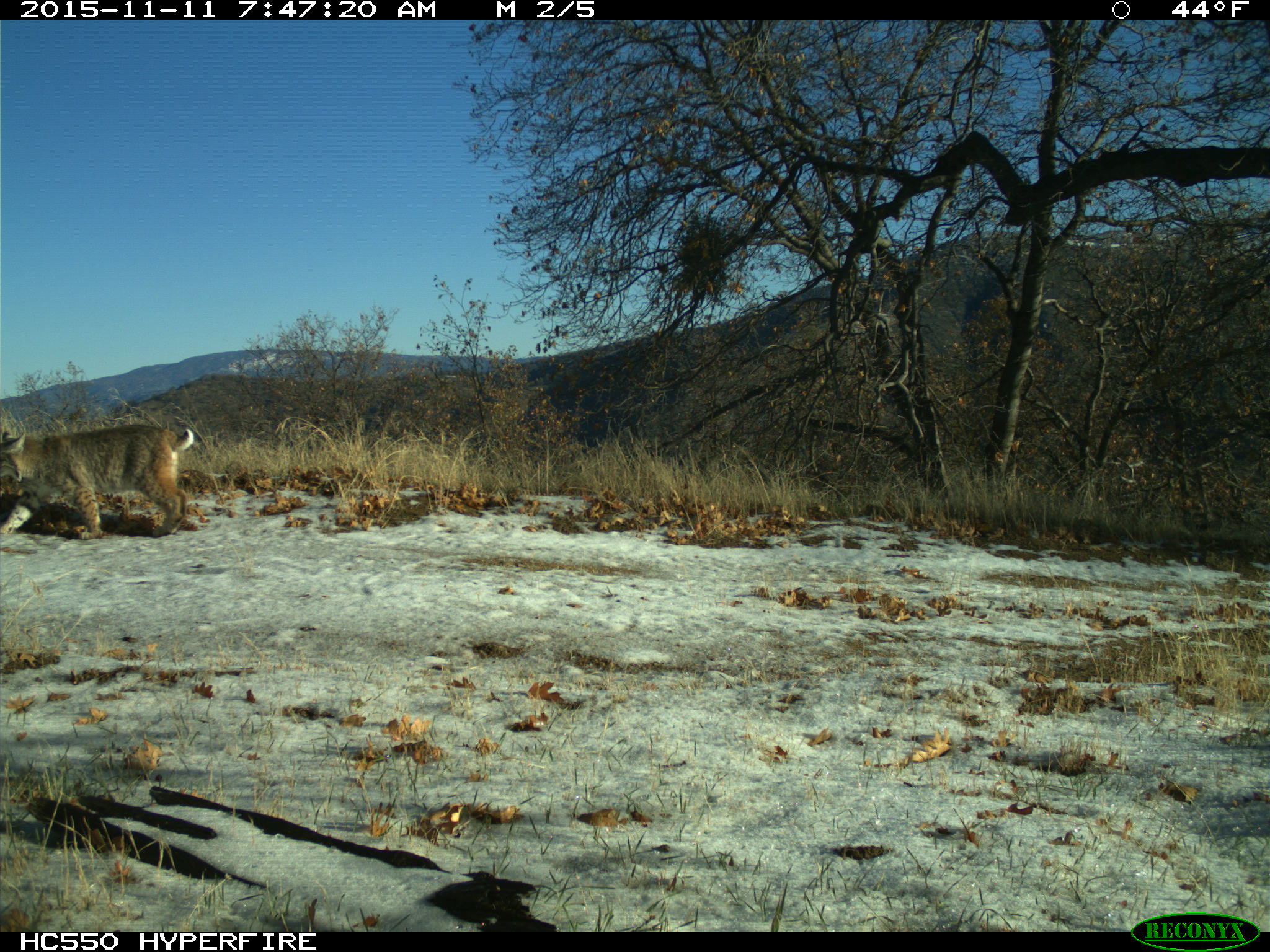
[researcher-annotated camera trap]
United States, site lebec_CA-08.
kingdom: Animalia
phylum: Chordata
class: Mammalia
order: Carnivora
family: Felidae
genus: Lynx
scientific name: Lynx rufus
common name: bobcat